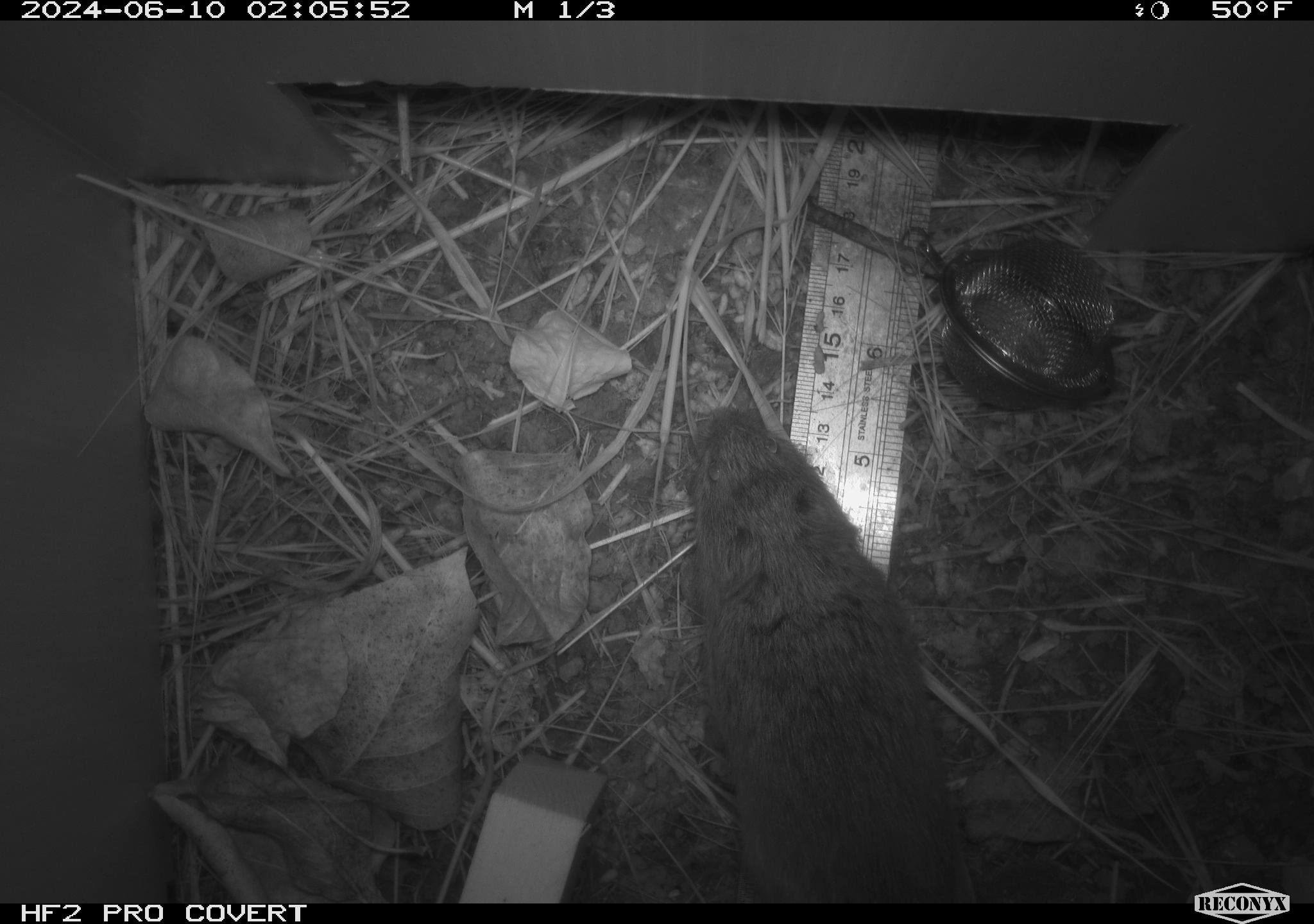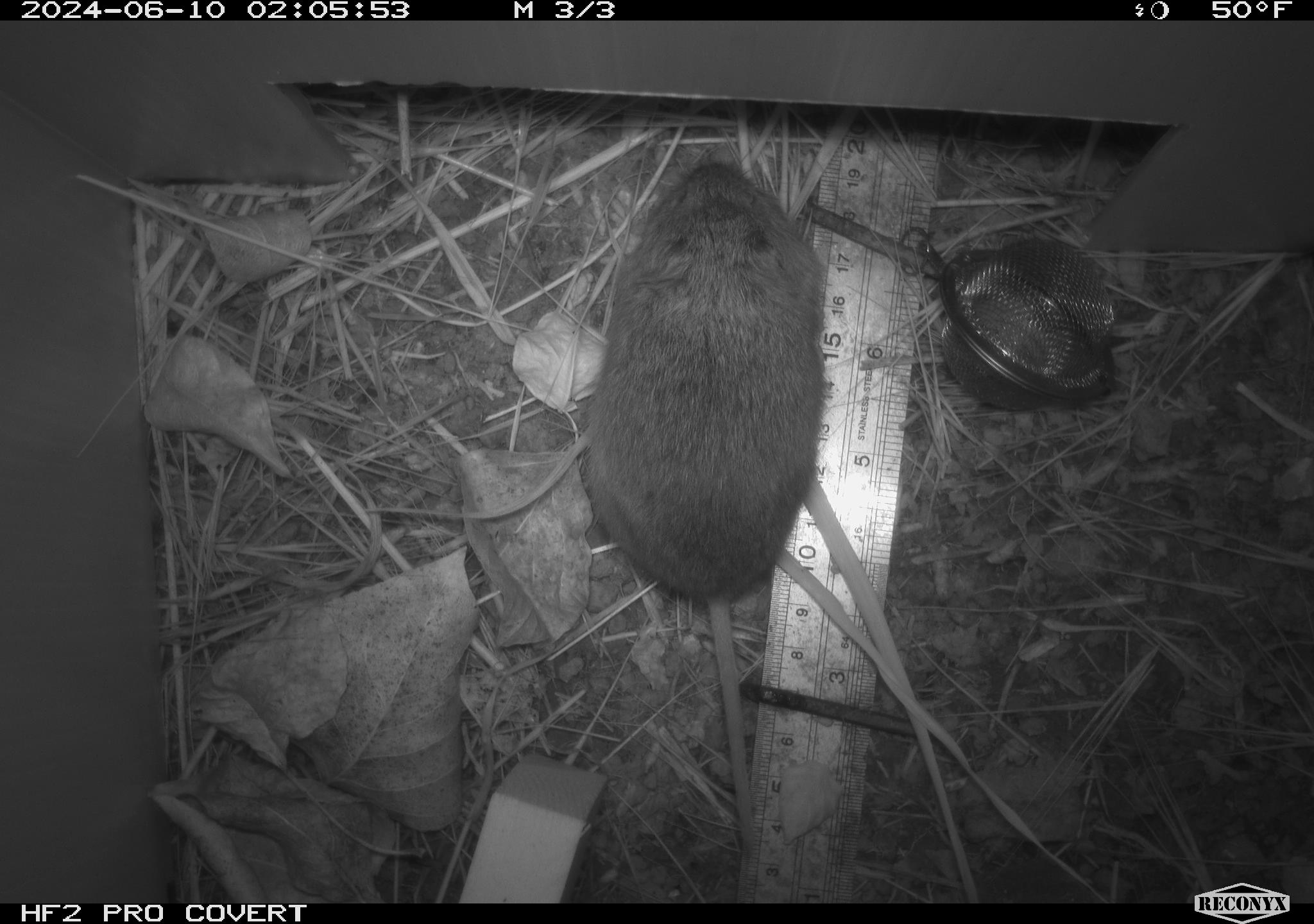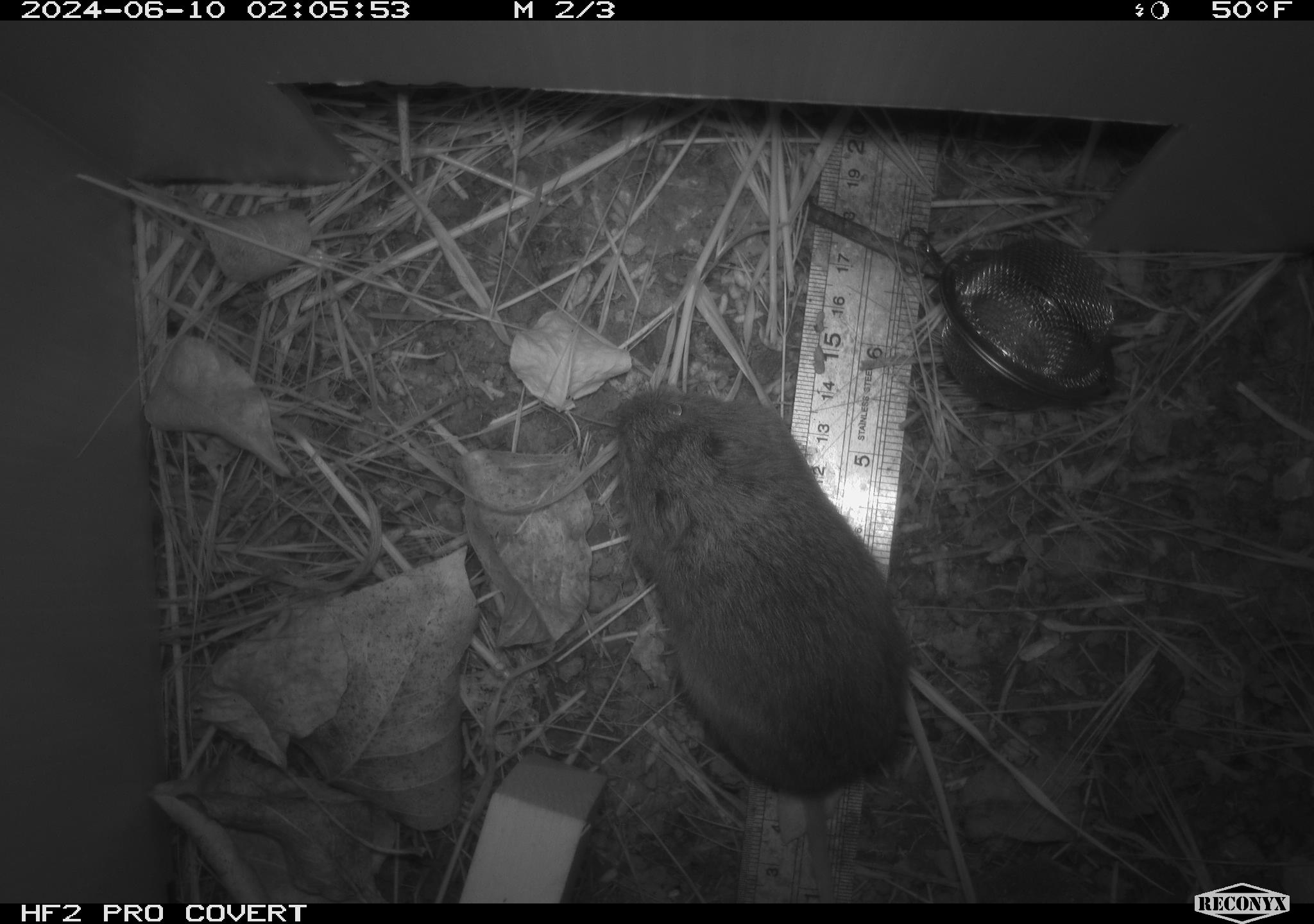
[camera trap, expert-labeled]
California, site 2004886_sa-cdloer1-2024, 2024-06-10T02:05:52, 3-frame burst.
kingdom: Animalia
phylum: Chordata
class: Mammalia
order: Rodentia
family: Cricetidae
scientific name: Arvicolinae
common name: voles, lemmings, and muskrats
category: arvicolinae subfamily